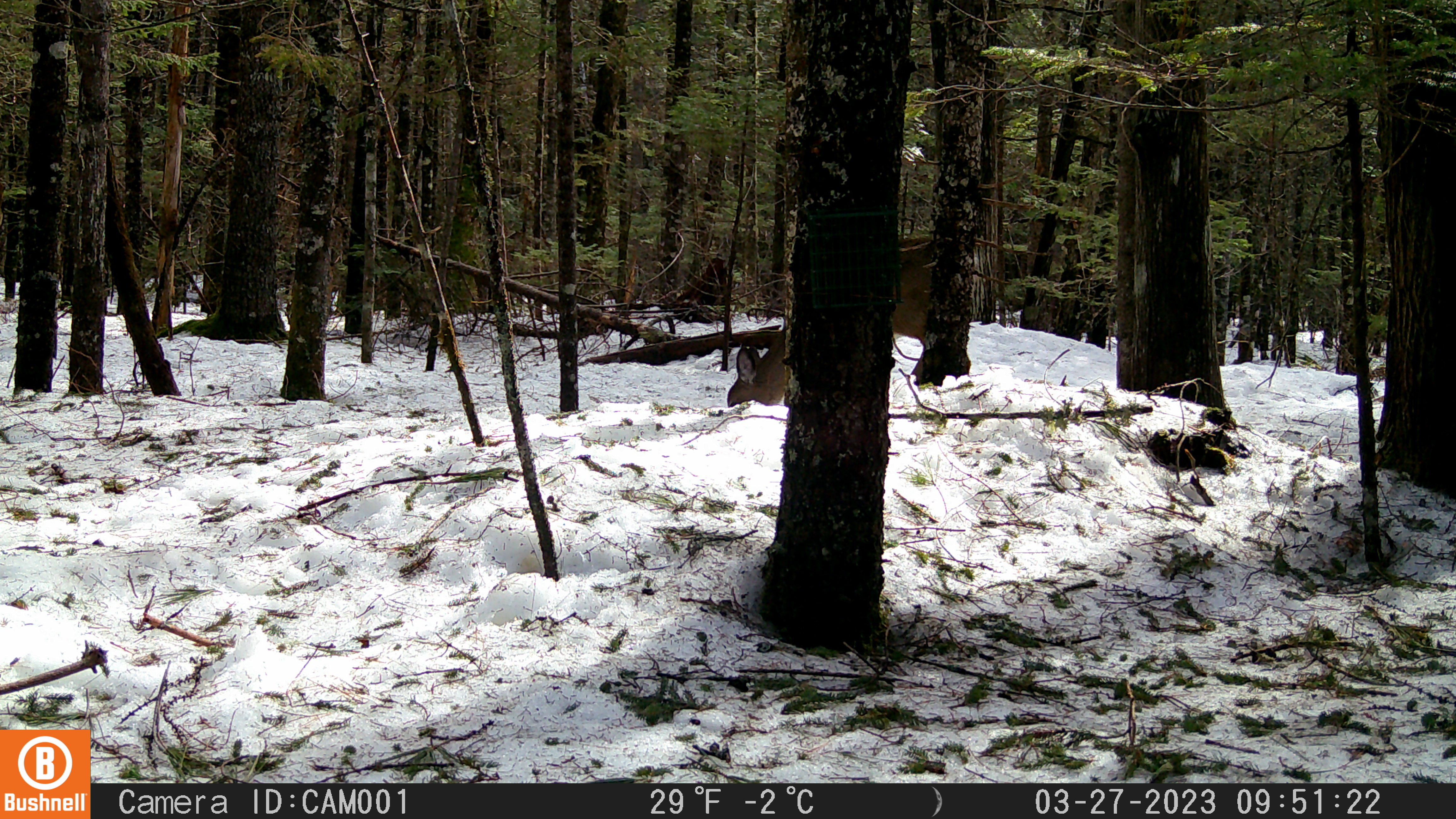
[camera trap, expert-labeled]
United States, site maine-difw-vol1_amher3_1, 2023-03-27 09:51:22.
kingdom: Animalia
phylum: Chordata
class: Mammalia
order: Artiodactyla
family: Cervidae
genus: Odocoileus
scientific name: Odocoileus virginianus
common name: white-tailed deer